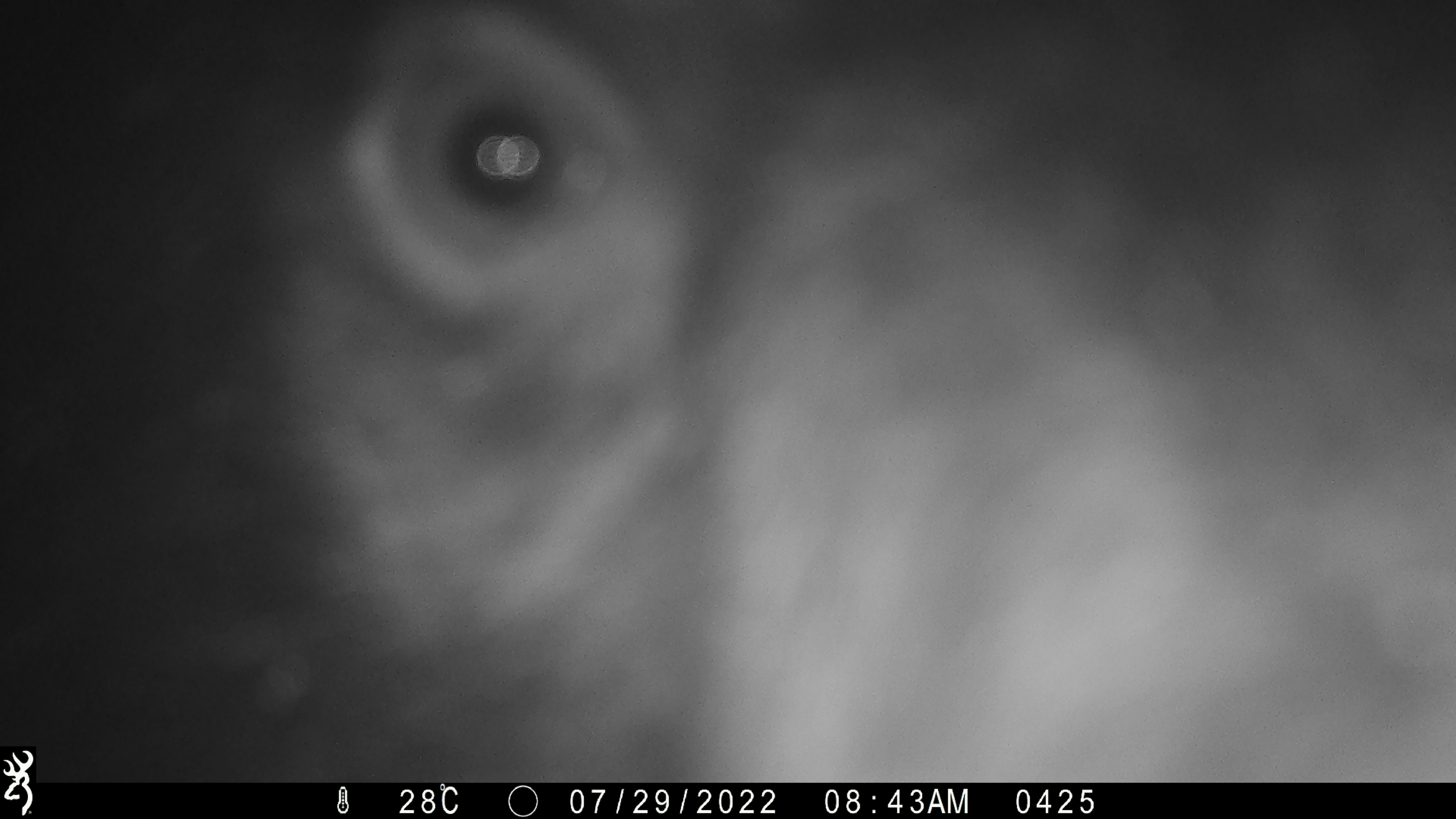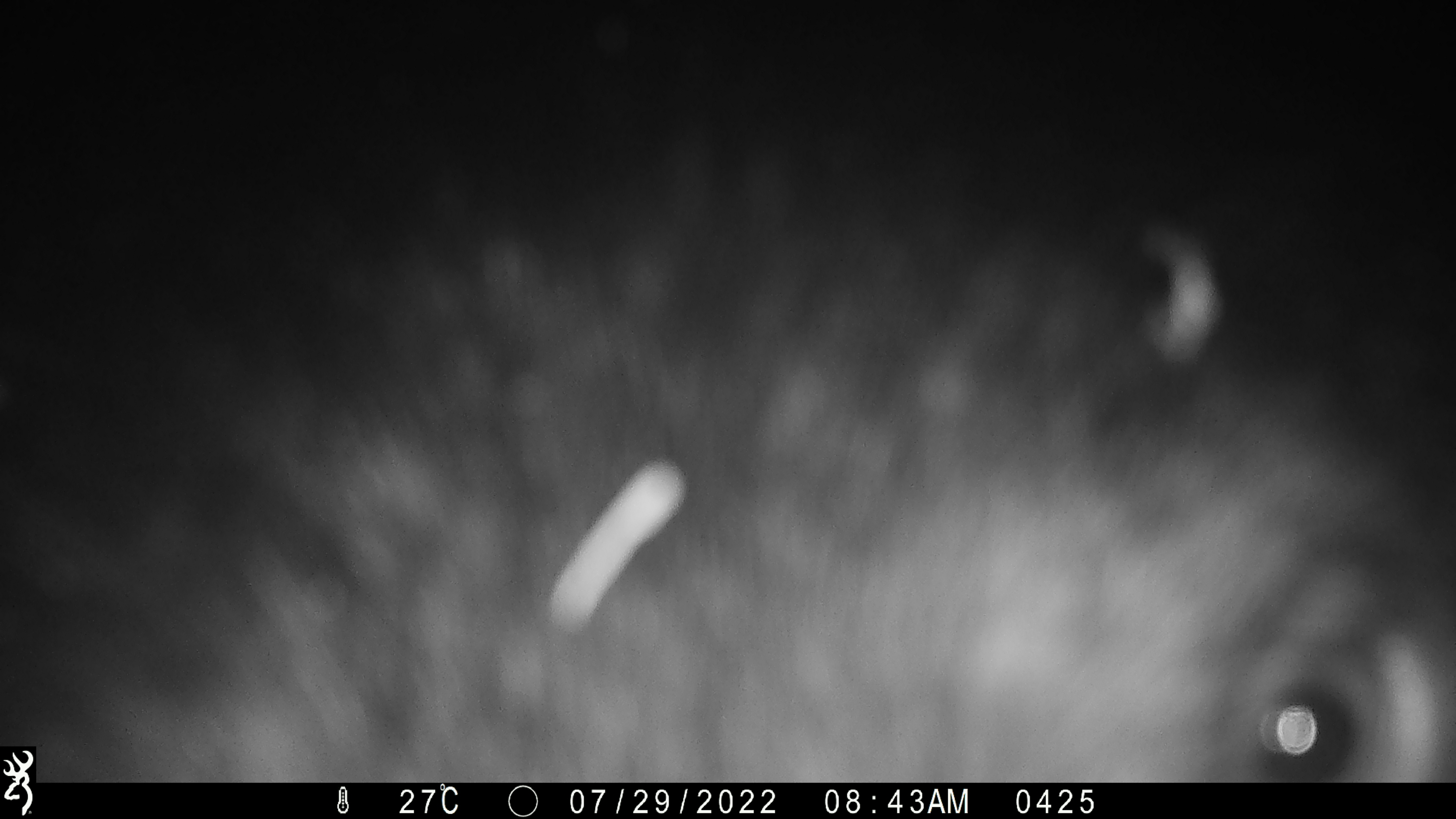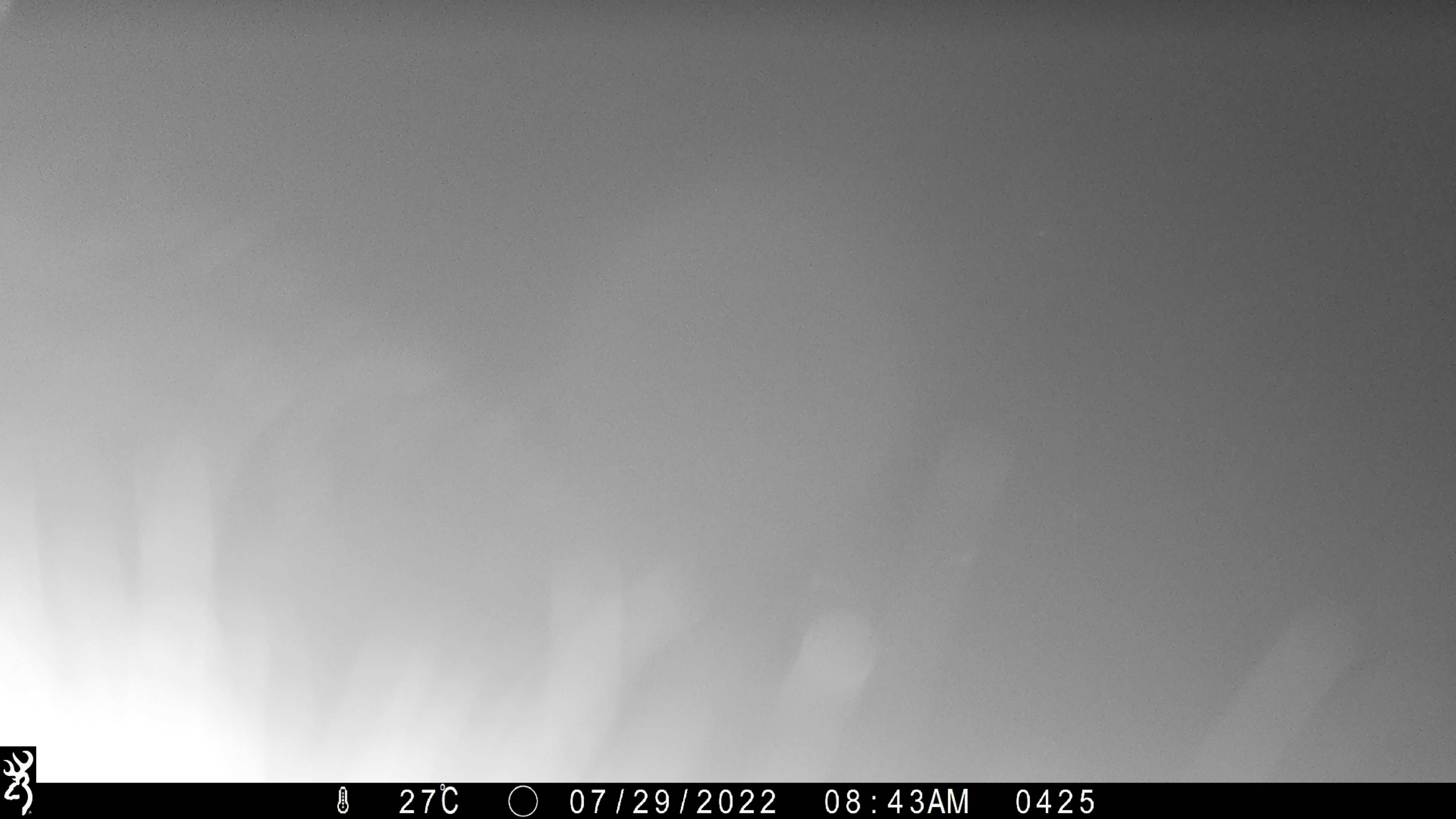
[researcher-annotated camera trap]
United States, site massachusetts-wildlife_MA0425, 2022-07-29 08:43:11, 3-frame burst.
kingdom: Animalia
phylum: Chordata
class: Mammalia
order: Carnivora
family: Ursidae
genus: Ursus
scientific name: Ursus americanus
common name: black bear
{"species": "black bear (Ursus americanus)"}